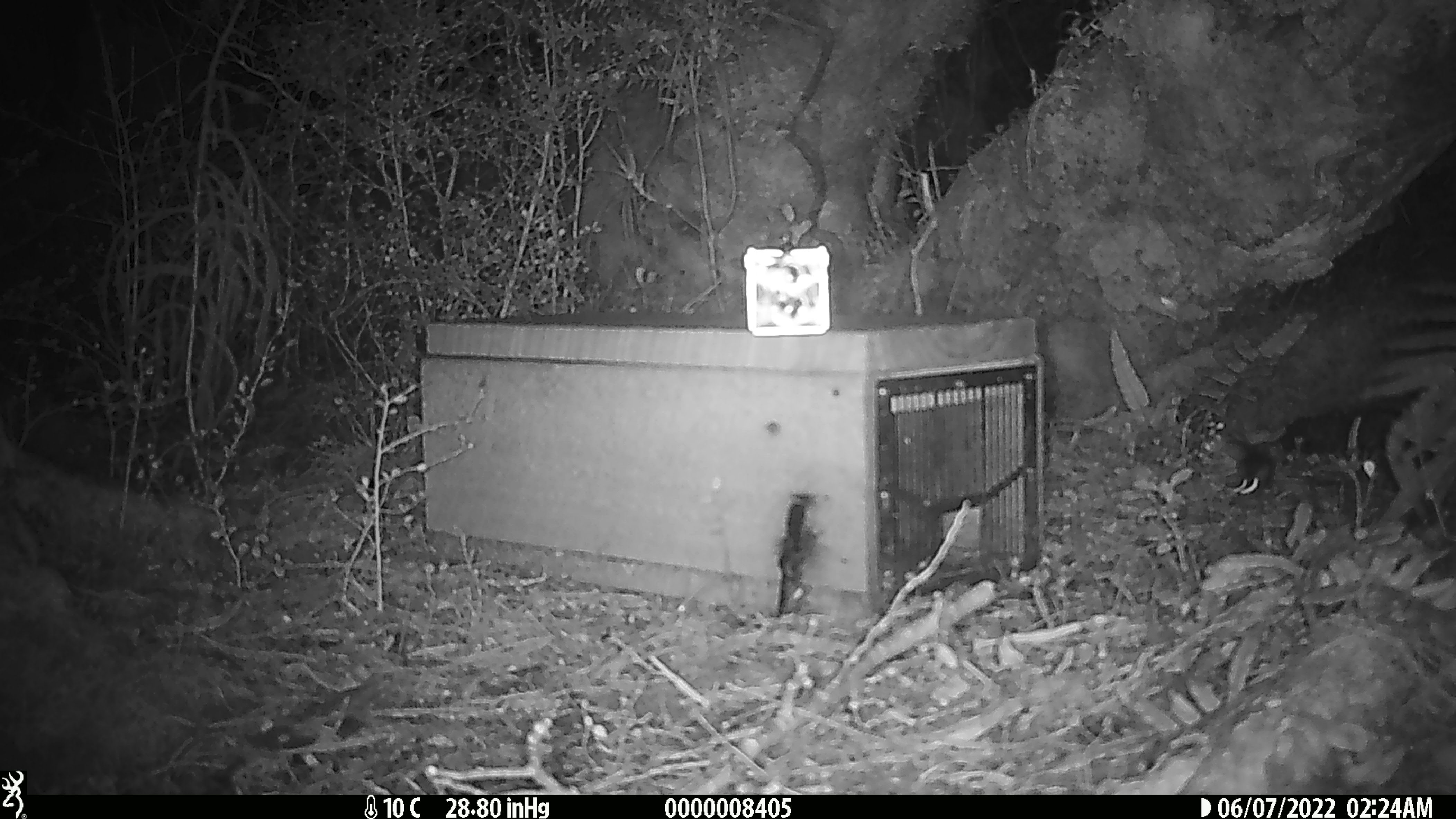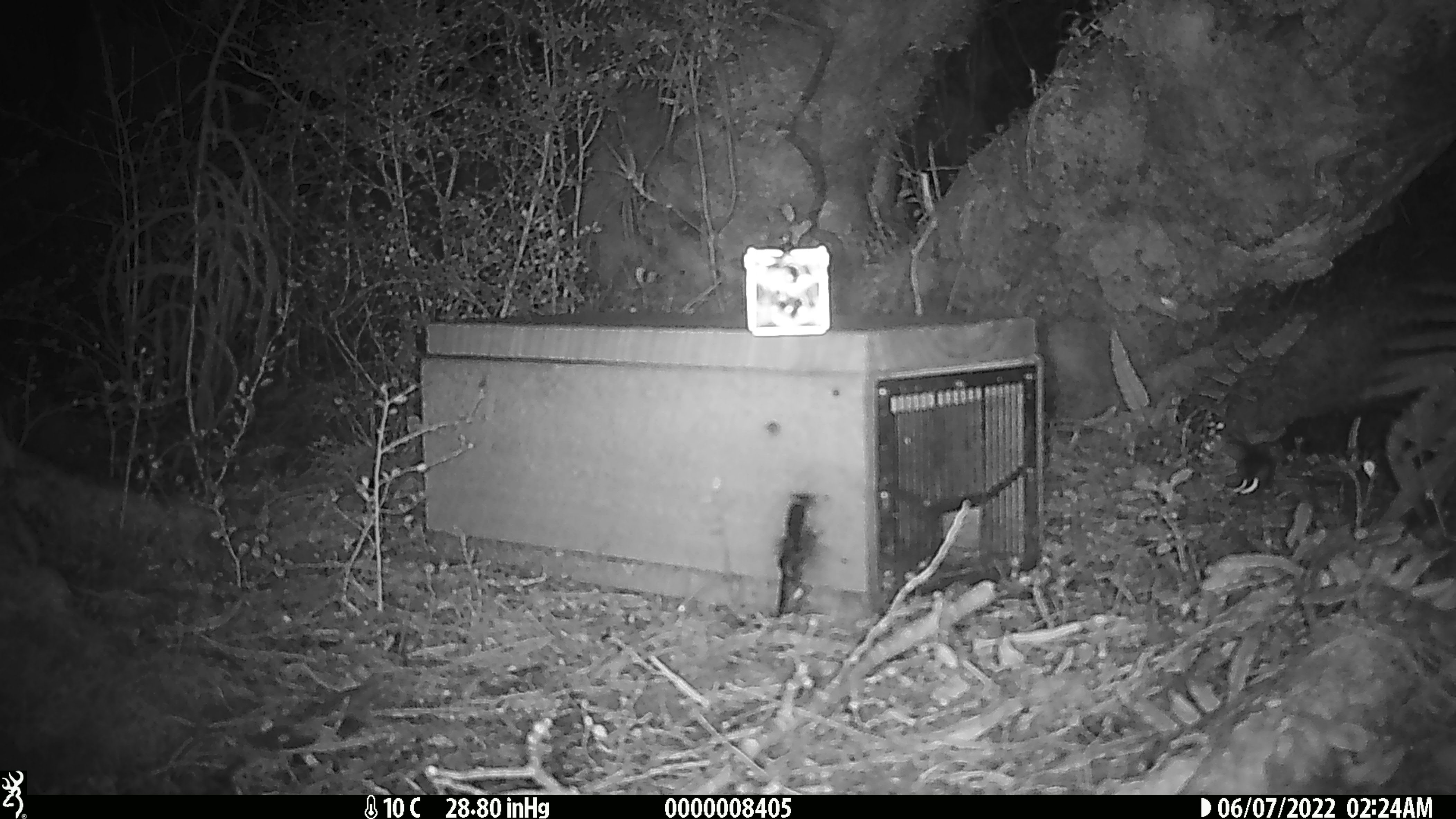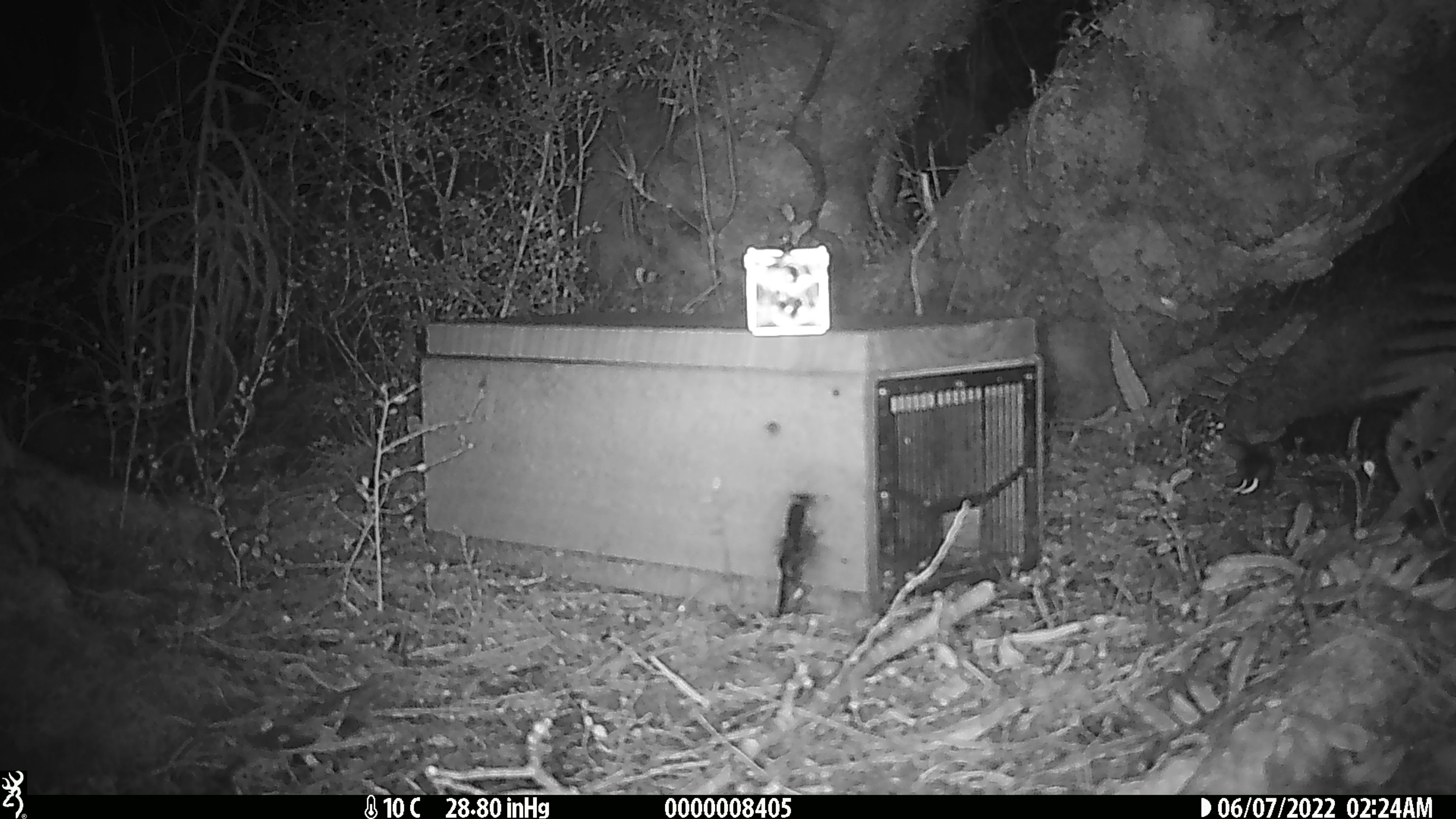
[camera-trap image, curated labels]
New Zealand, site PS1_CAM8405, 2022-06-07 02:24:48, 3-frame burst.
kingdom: Animalia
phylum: Chordata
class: Mammalia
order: Rodentia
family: Muridae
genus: Mus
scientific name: Mus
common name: mouse